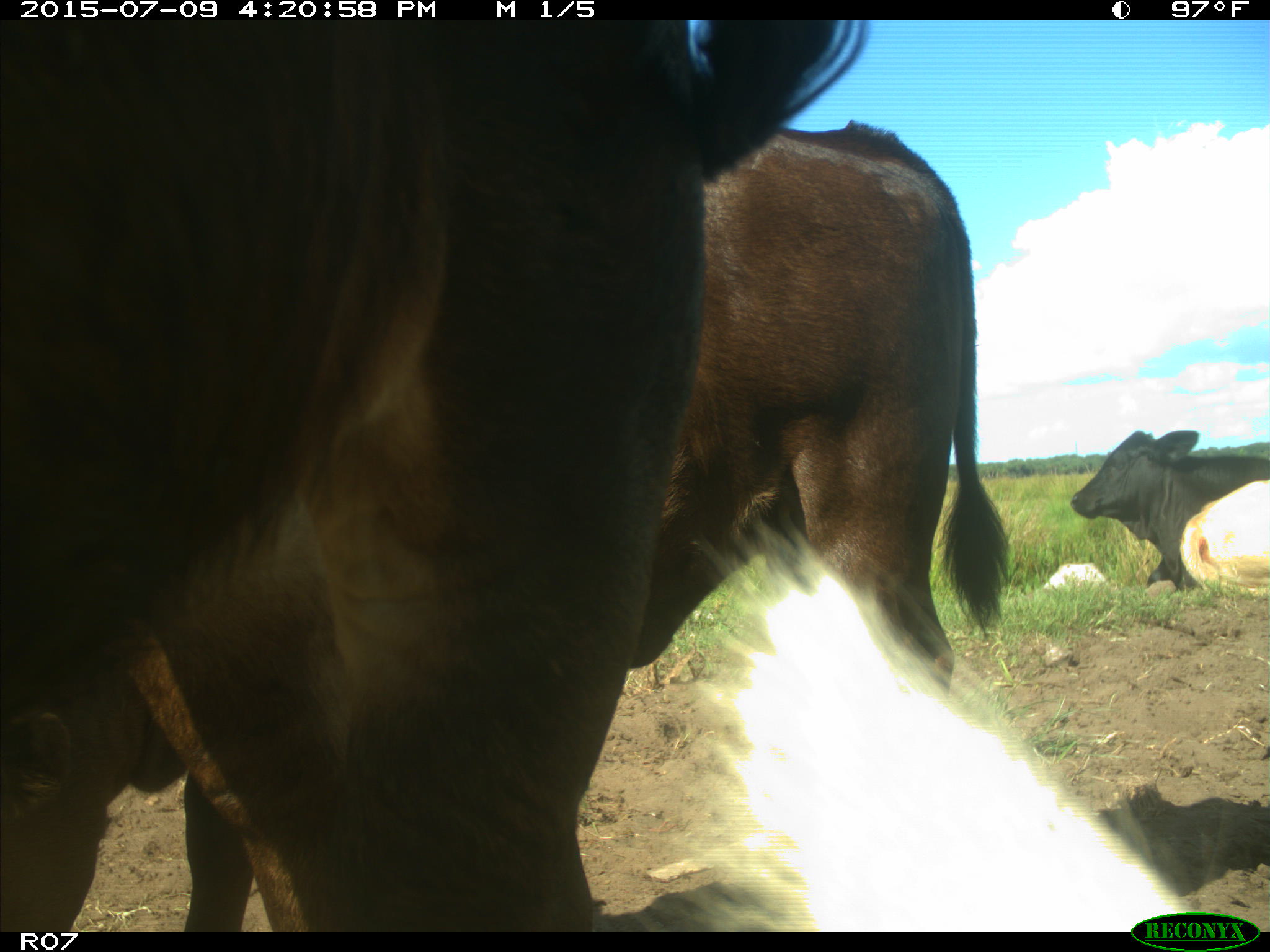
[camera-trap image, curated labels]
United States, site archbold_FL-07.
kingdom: Animalia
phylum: Chordata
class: Mammalia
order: Artiodactyla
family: Bovidae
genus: Bos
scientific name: Bos taurus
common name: domestic cow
Bos taurus (domestic cow).